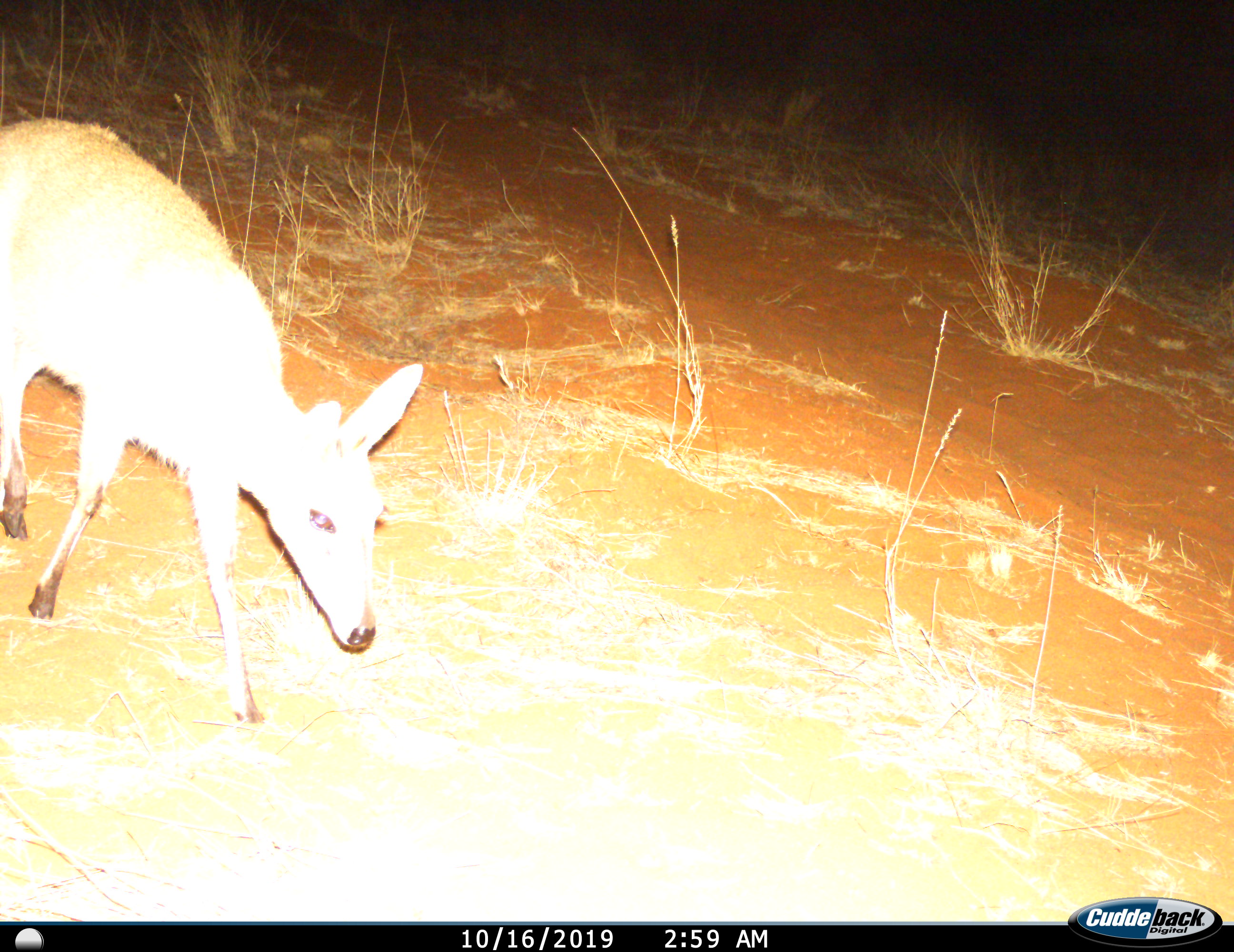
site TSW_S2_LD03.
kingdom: Animalia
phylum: Chordata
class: Mammalia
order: Artiodactyla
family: Bovidae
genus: Sylvicapra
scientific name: Sylvicapra grimmia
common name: common duiker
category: duikercommongrey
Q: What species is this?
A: Duikercommongrey (common duiker) (Sylvicapra grimmia).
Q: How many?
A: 1.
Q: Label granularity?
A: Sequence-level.